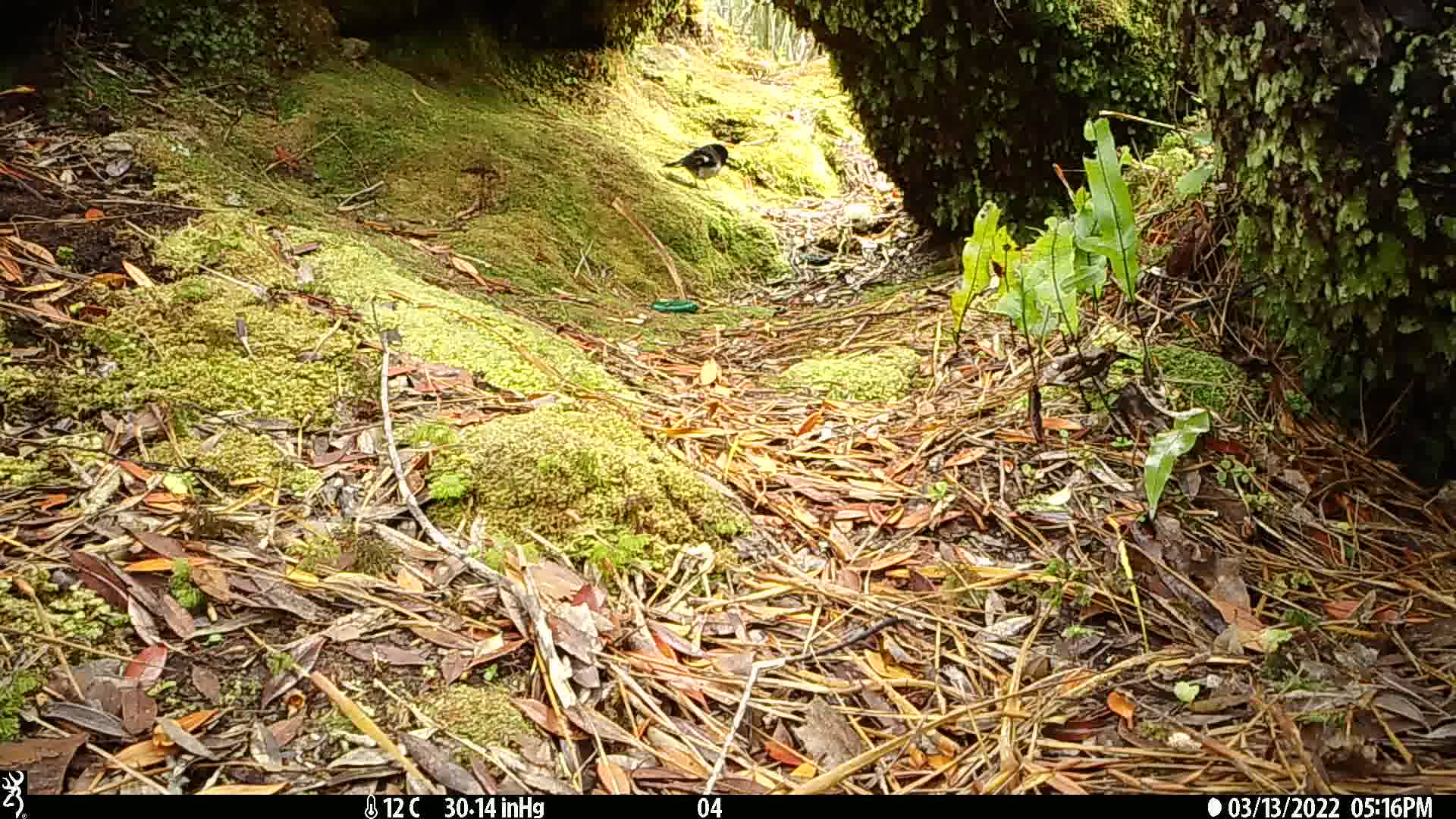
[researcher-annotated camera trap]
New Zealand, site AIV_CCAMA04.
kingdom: Animalia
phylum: Chordata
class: Aves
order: Passeriformes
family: Petroicidae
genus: Petroica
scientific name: Petroica macrocephala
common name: tomtit